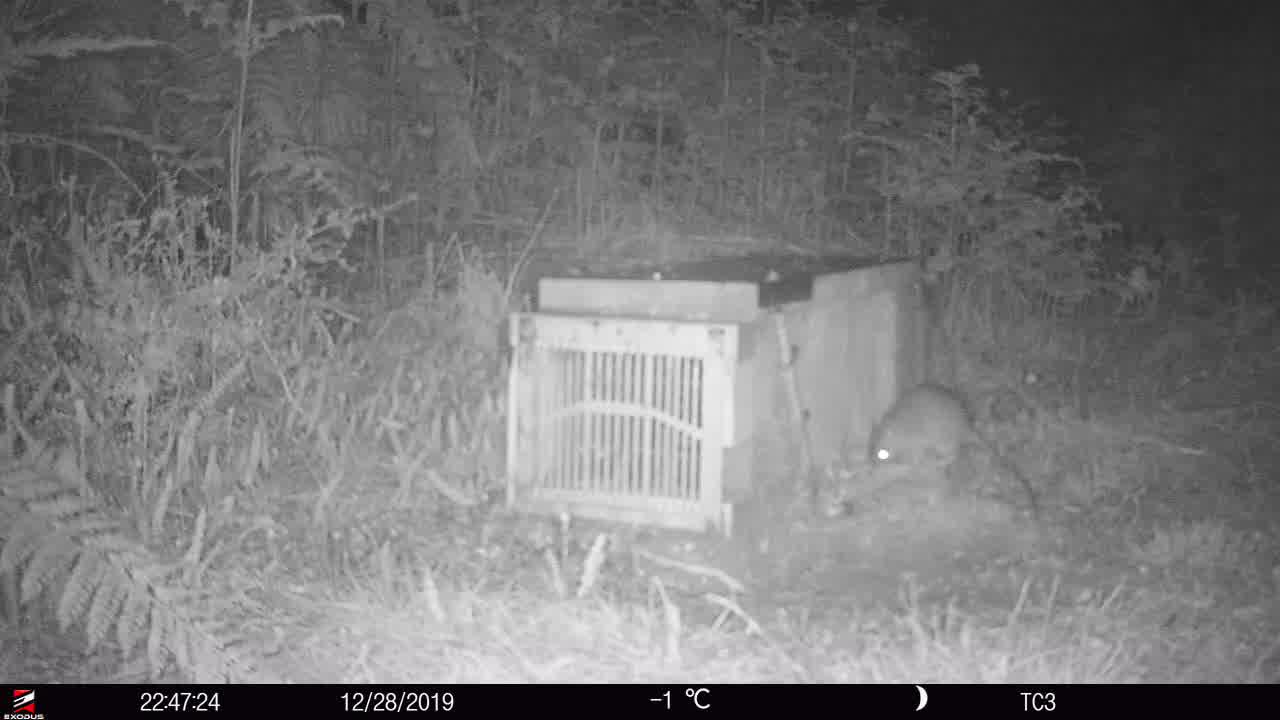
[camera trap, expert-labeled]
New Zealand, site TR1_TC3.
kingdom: Animalia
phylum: Chordata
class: Mammalia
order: Rodentia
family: Muridae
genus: Rattus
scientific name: Rattus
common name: rat